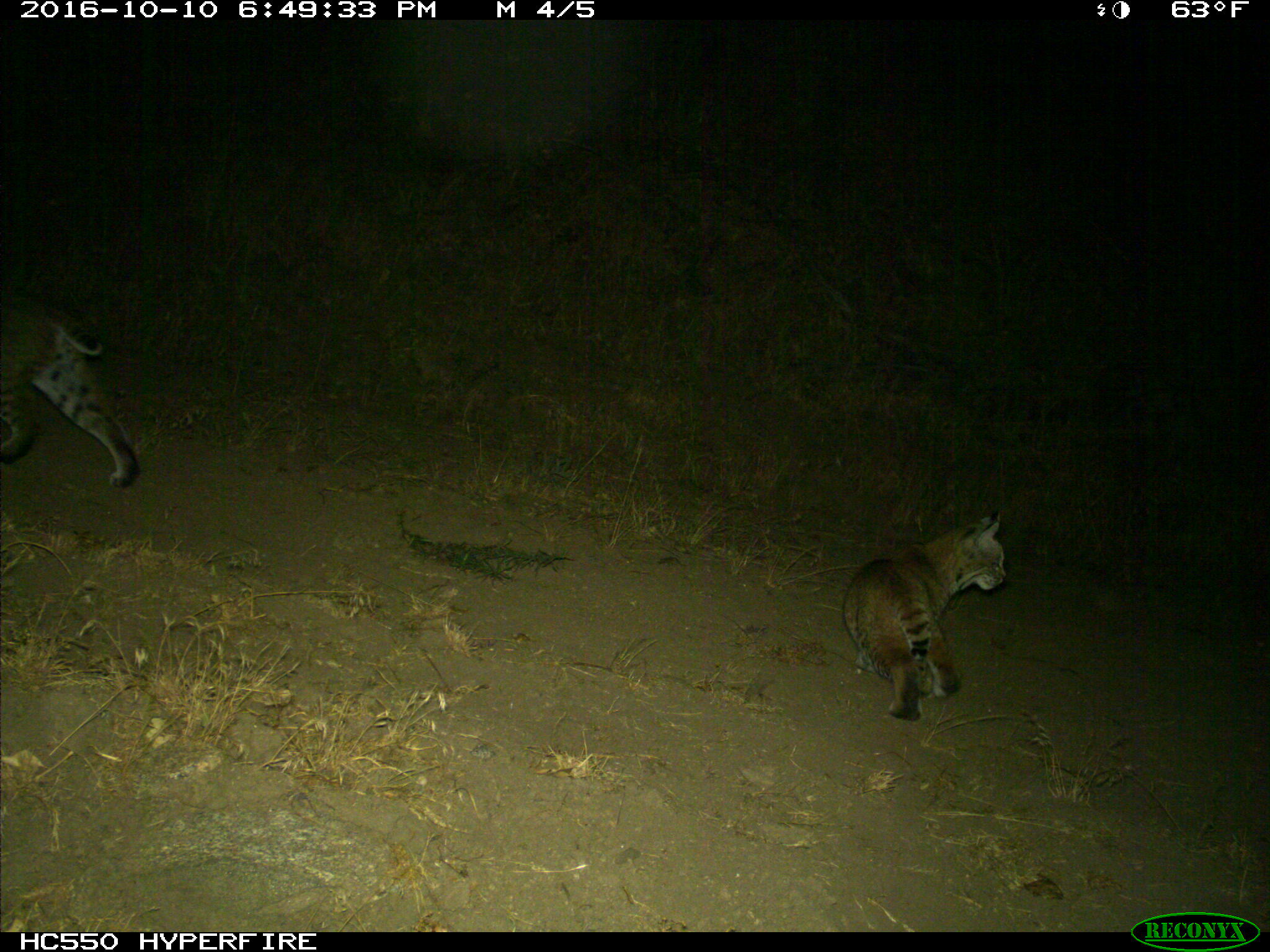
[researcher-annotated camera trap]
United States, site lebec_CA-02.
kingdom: Animalia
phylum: Chordata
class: Mammalia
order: Carnivora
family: Felidae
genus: Lynx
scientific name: Lynx rufus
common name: bobcat